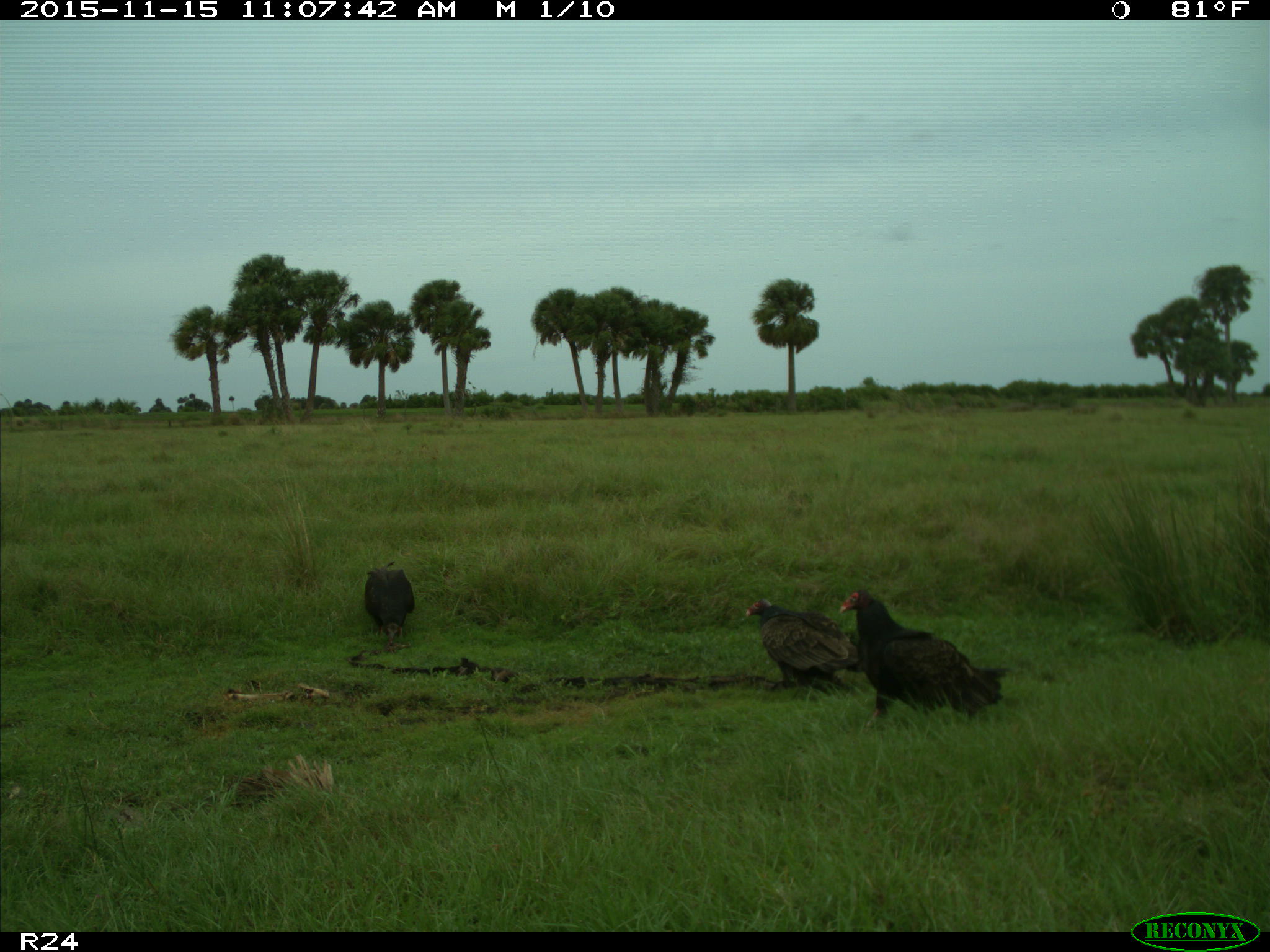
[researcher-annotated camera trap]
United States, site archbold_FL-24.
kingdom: Animalia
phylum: Chordata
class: Aves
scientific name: Aves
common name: birds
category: unidentified bird